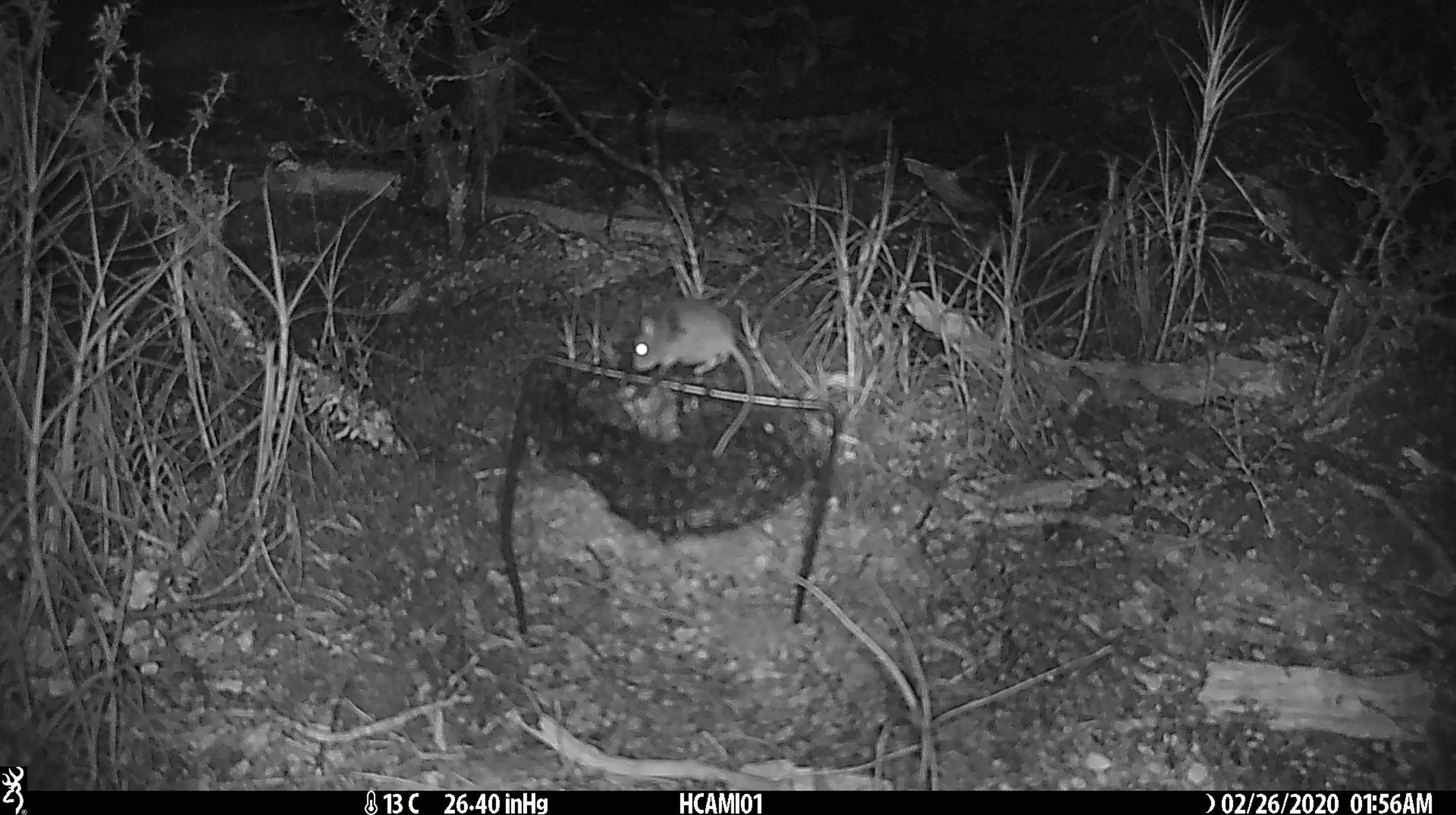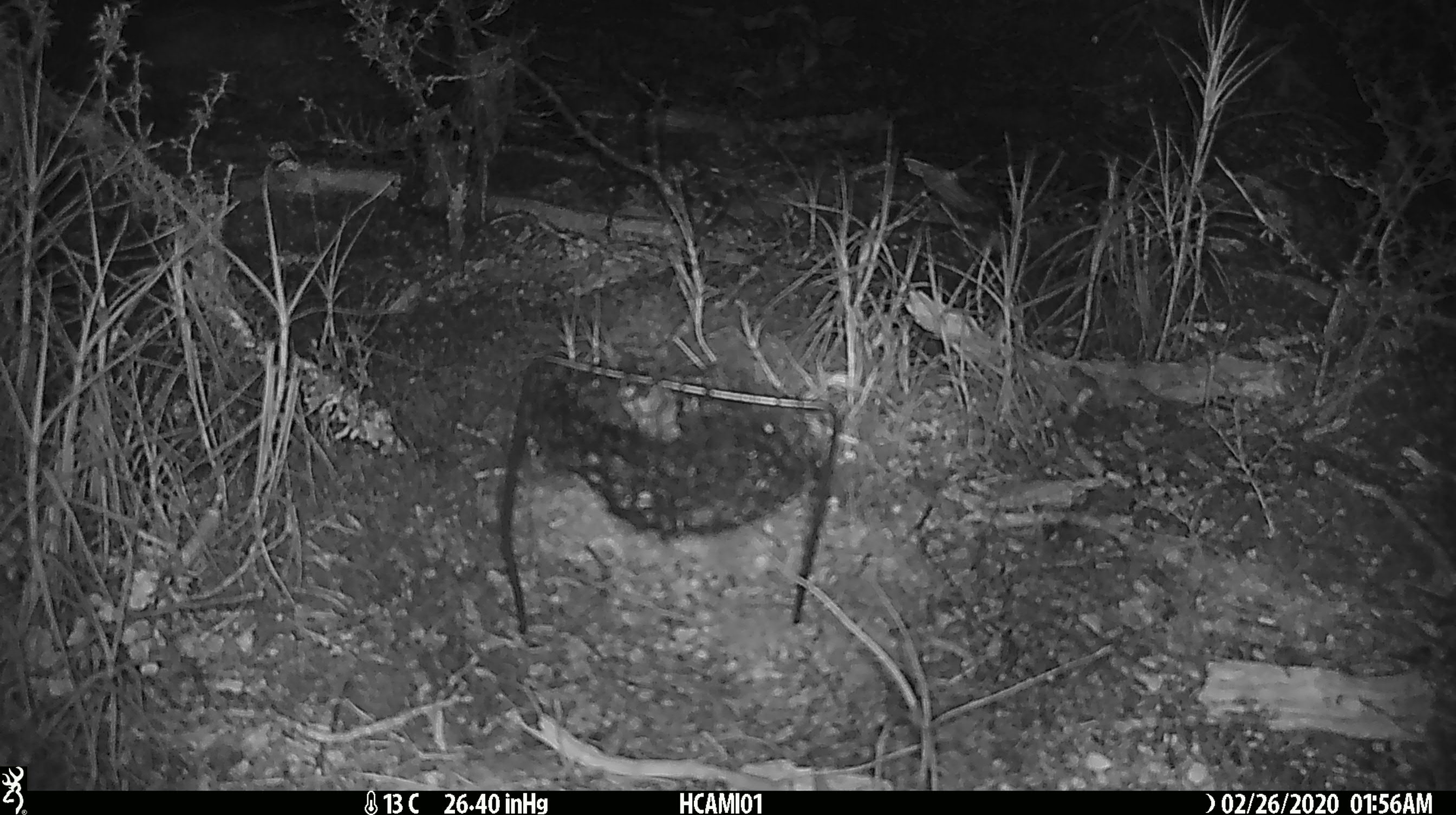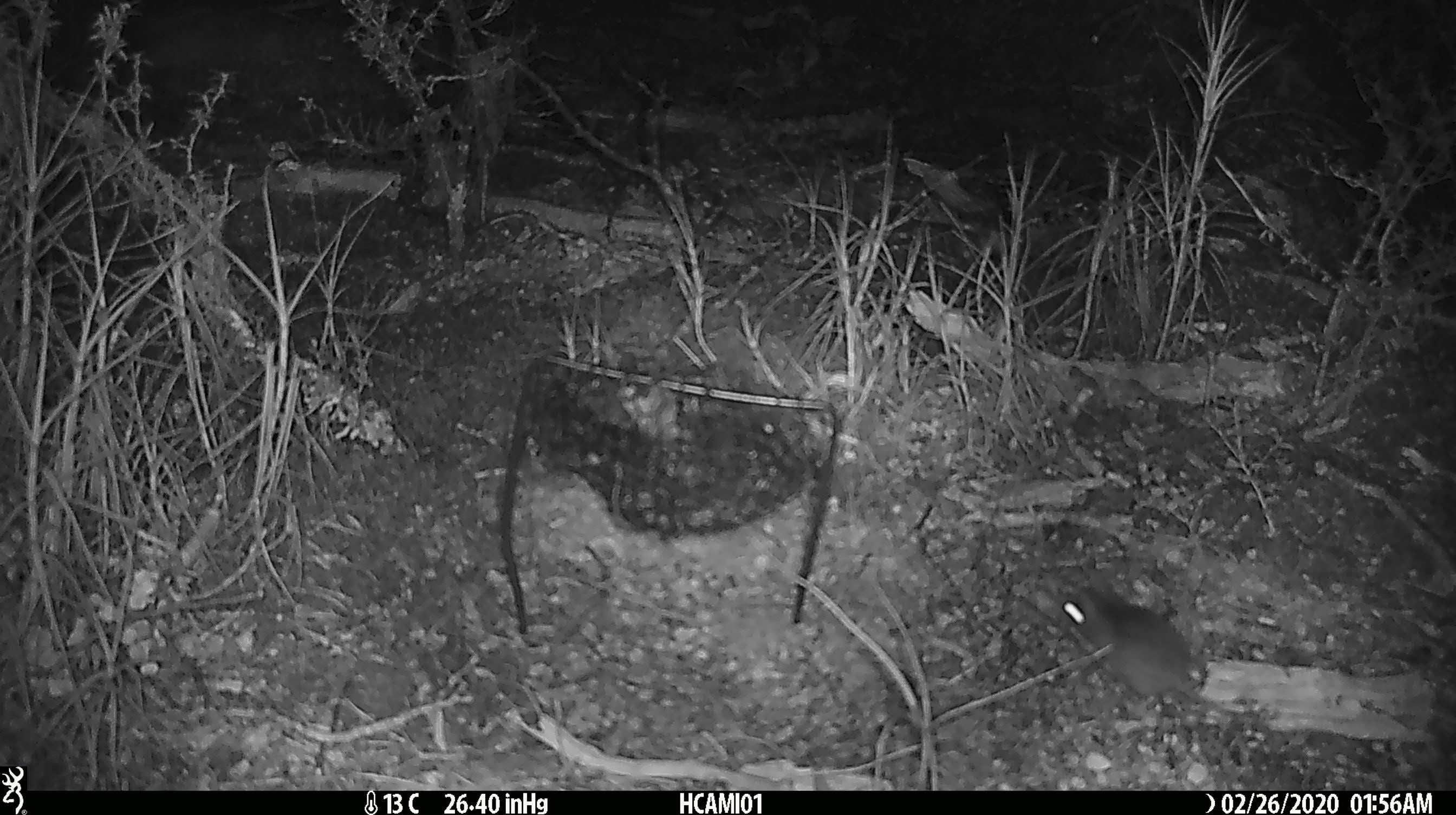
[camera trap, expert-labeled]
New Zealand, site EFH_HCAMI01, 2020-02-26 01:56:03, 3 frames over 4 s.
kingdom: Animalia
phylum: Chordata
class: Mammalia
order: Rodentia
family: Muridae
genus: Mus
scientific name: Mus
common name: mouse